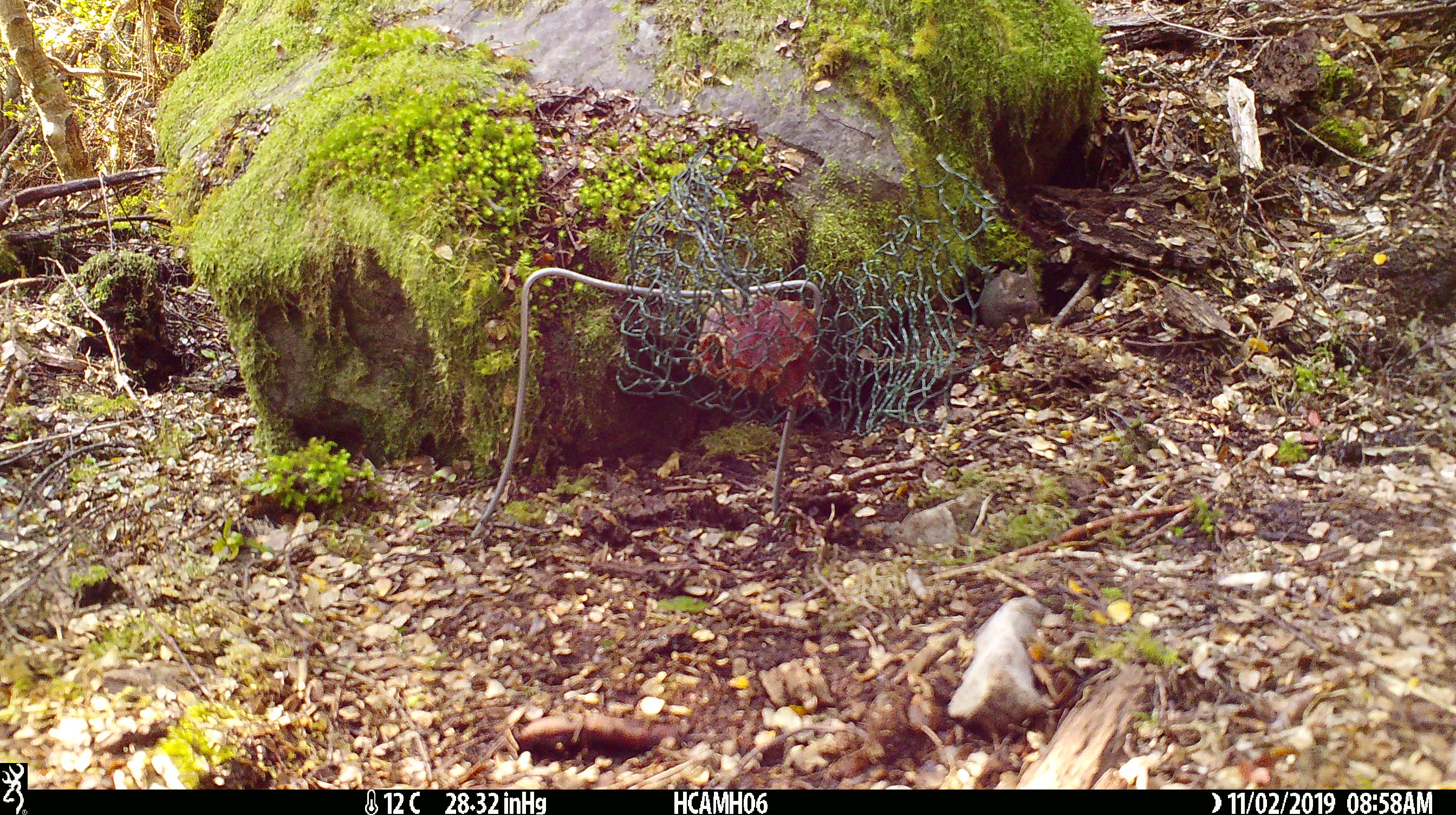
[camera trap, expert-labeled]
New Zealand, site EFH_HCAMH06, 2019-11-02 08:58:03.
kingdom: Animalia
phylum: Chordata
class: Mammalia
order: Rodentia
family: Muridae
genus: Mus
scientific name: Mus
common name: mouse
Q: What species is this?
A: Mouse (Mus).